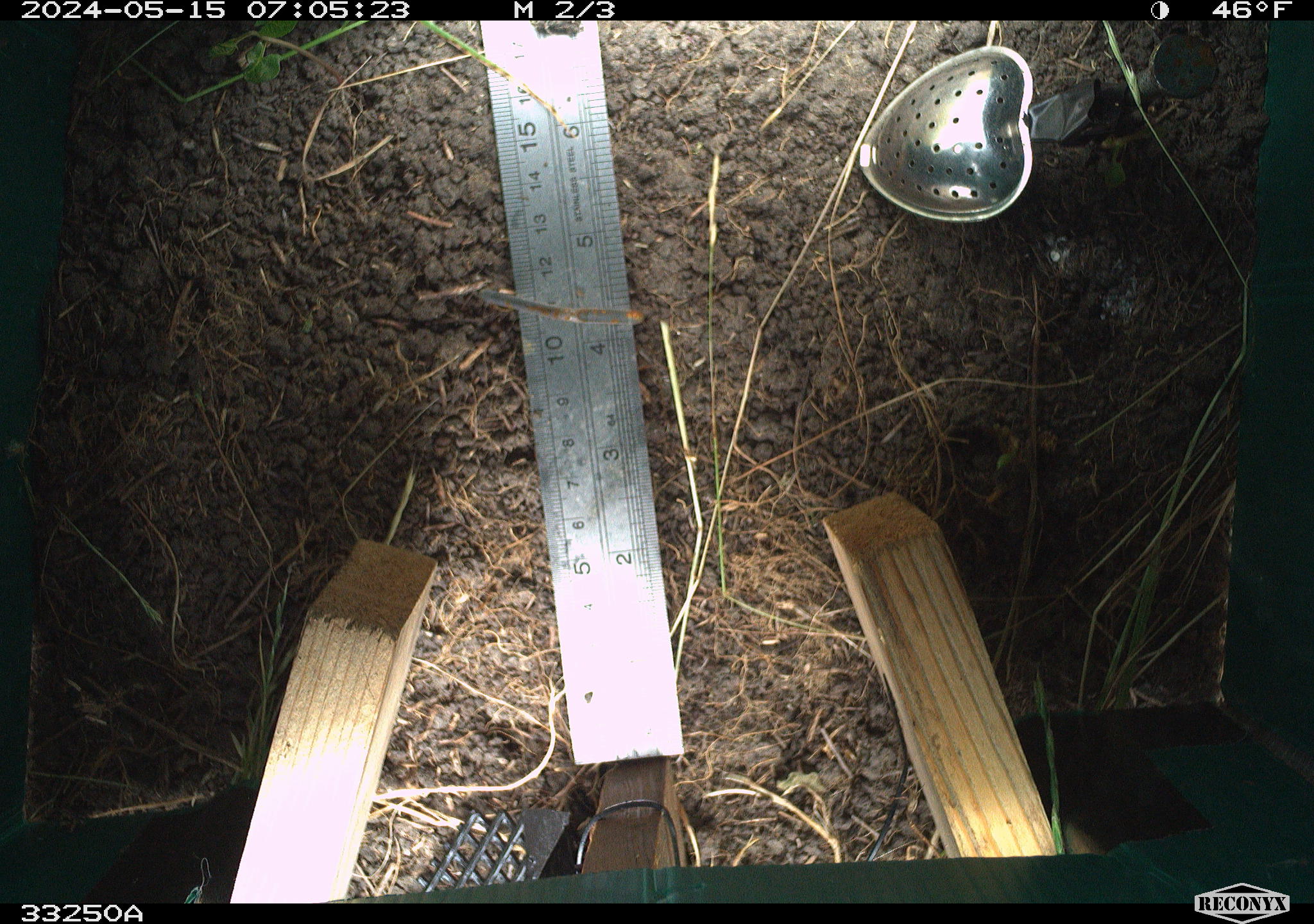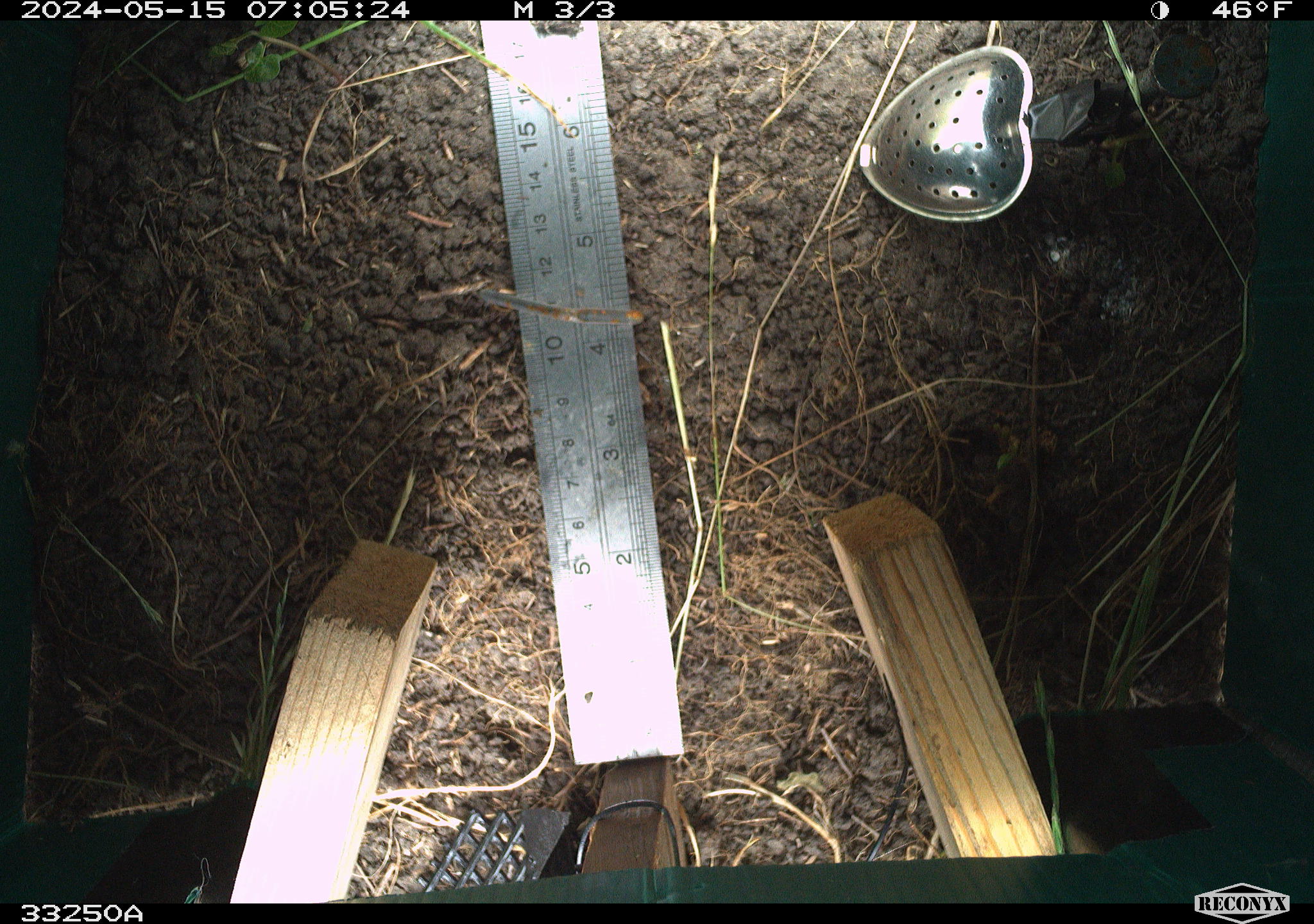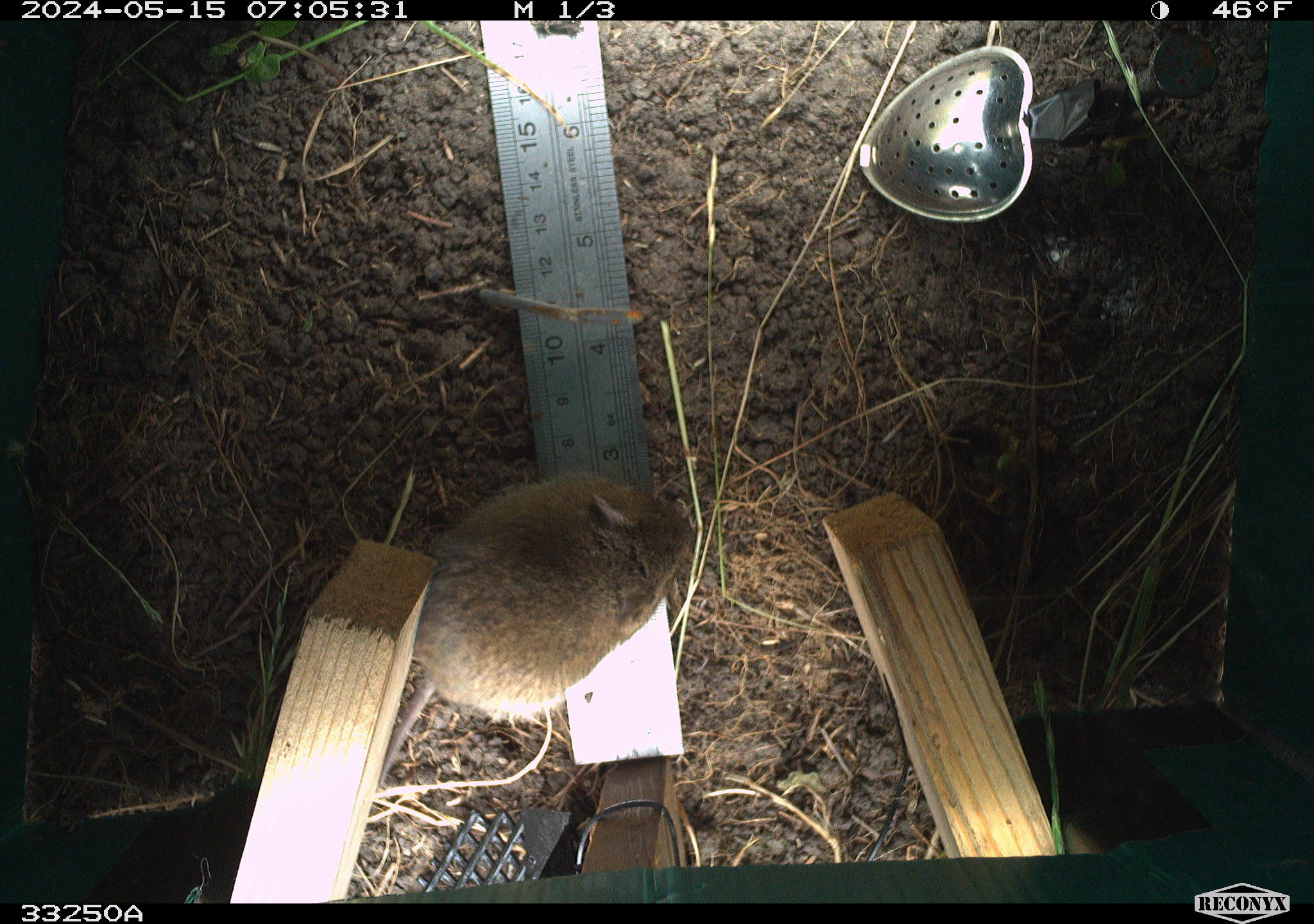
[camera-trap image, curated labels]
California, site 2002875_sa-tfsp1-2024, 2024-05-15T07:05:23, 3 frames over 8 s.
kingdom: Animalia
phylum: Chordata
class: Mammalia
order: Rodentia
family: Cricetidae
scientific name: Arvicolinae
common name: voles, lemmings, and muskrats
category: arvicolinae subfamily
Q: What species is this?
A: Arvicolinae subfamily (voles, lemmings, and muskrats) (Arvicolinae).